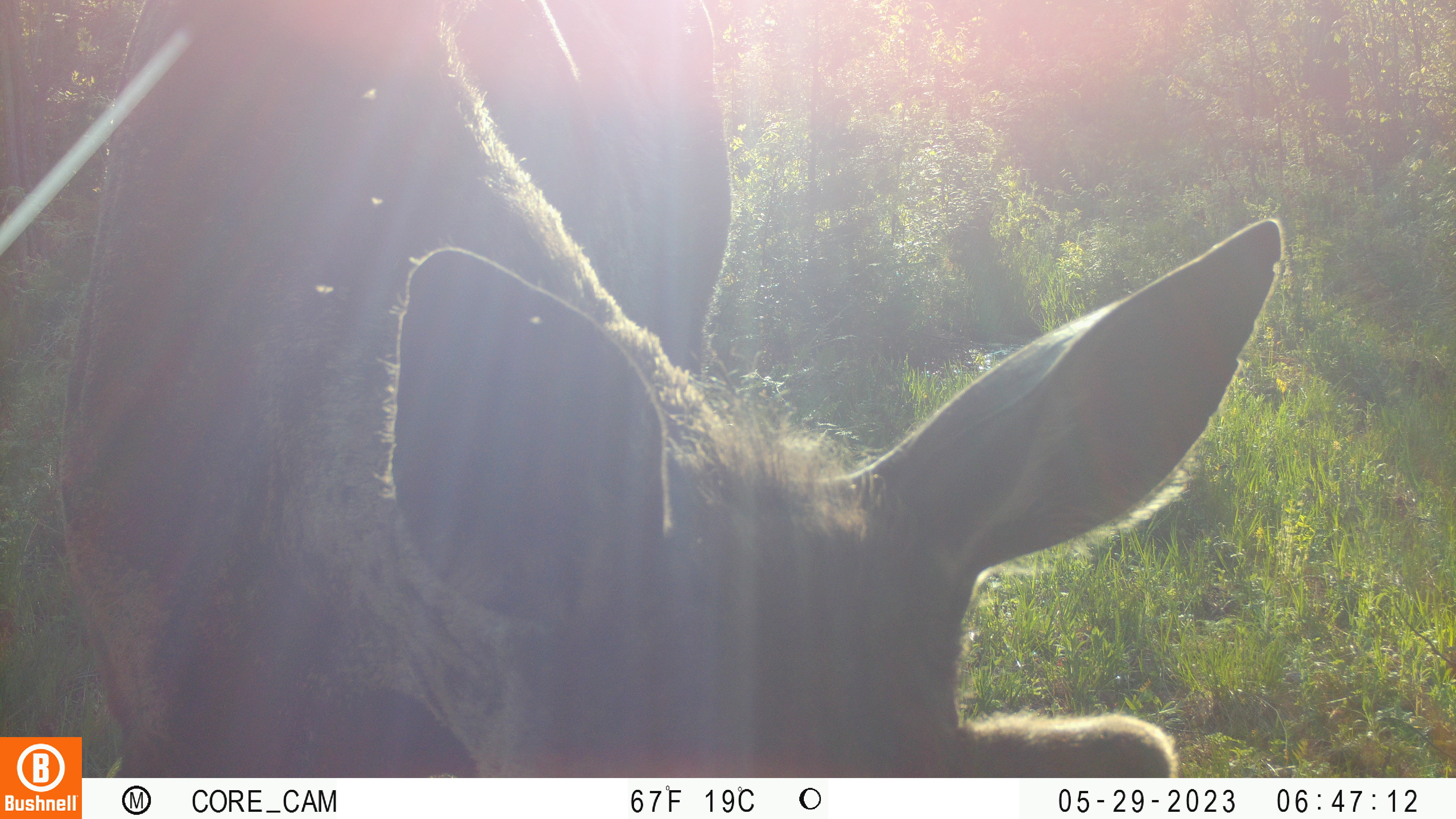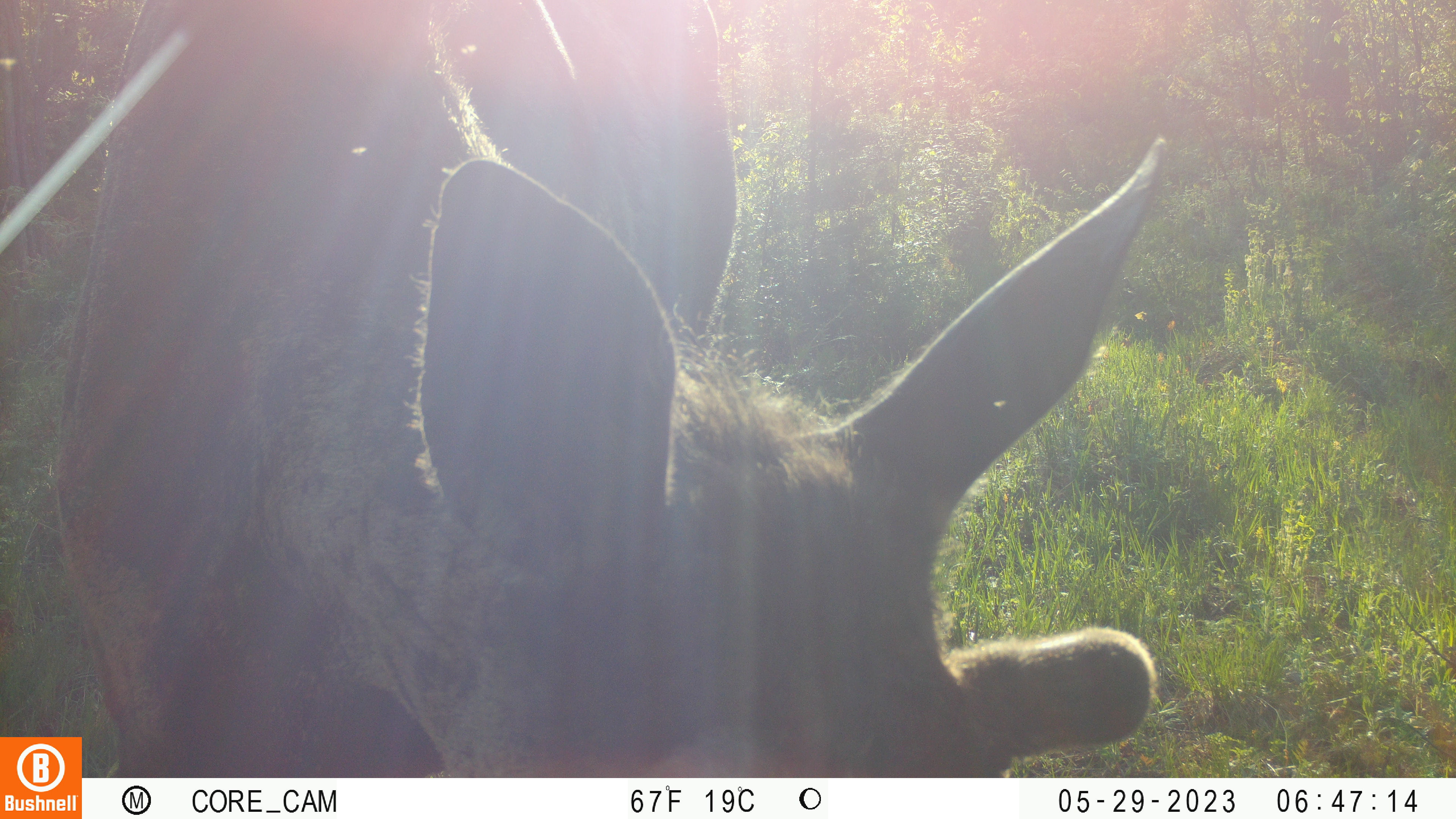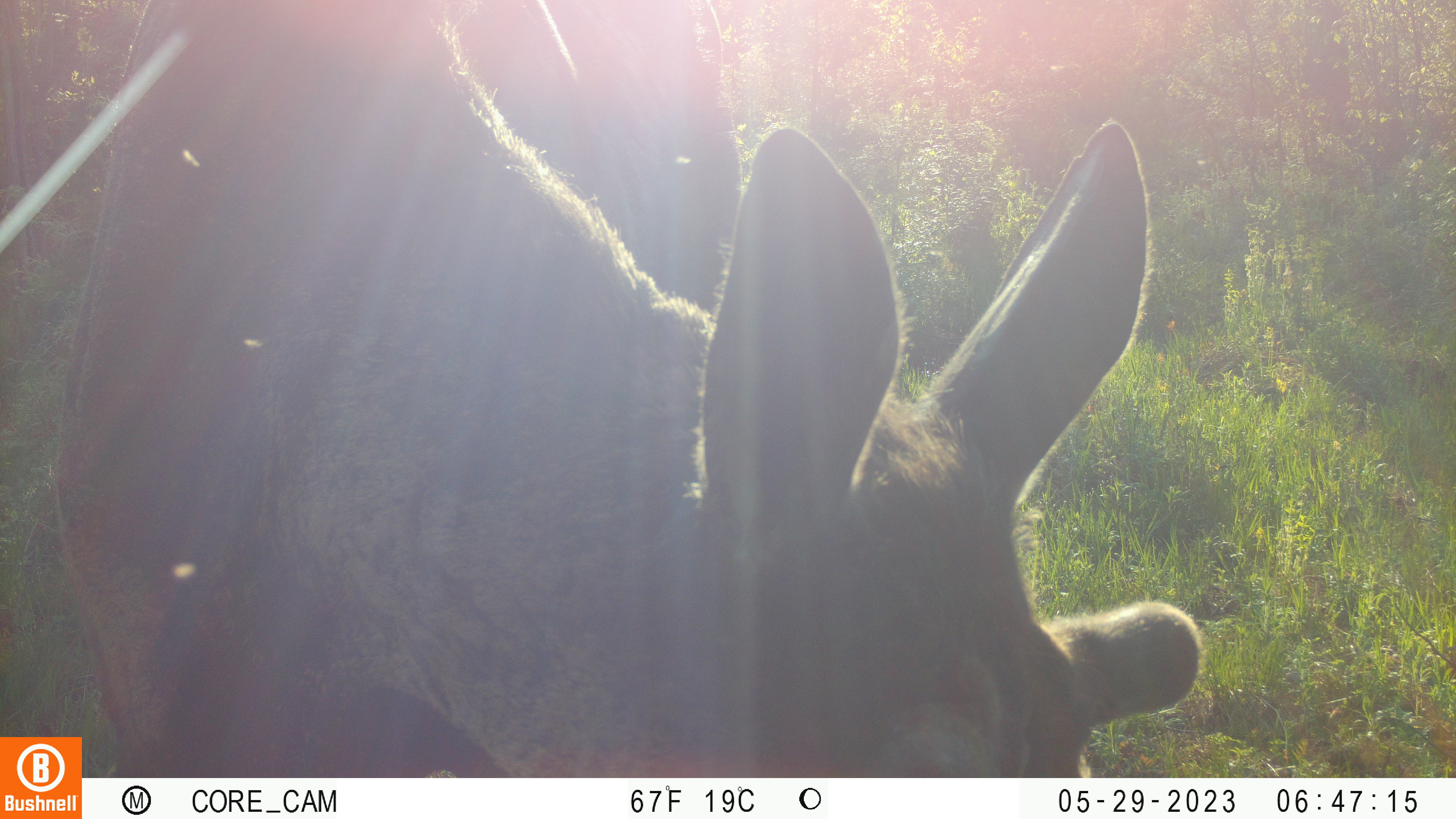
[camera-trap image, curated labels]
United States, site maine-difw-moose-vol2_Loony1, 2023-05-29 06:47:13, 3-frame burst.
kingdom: Animalia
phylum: Chordata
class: Mammalia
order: Artiodactyla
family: Cervidae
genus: Alces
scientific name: Alces alces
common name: moose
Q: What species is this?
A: Moose (Alces alces).